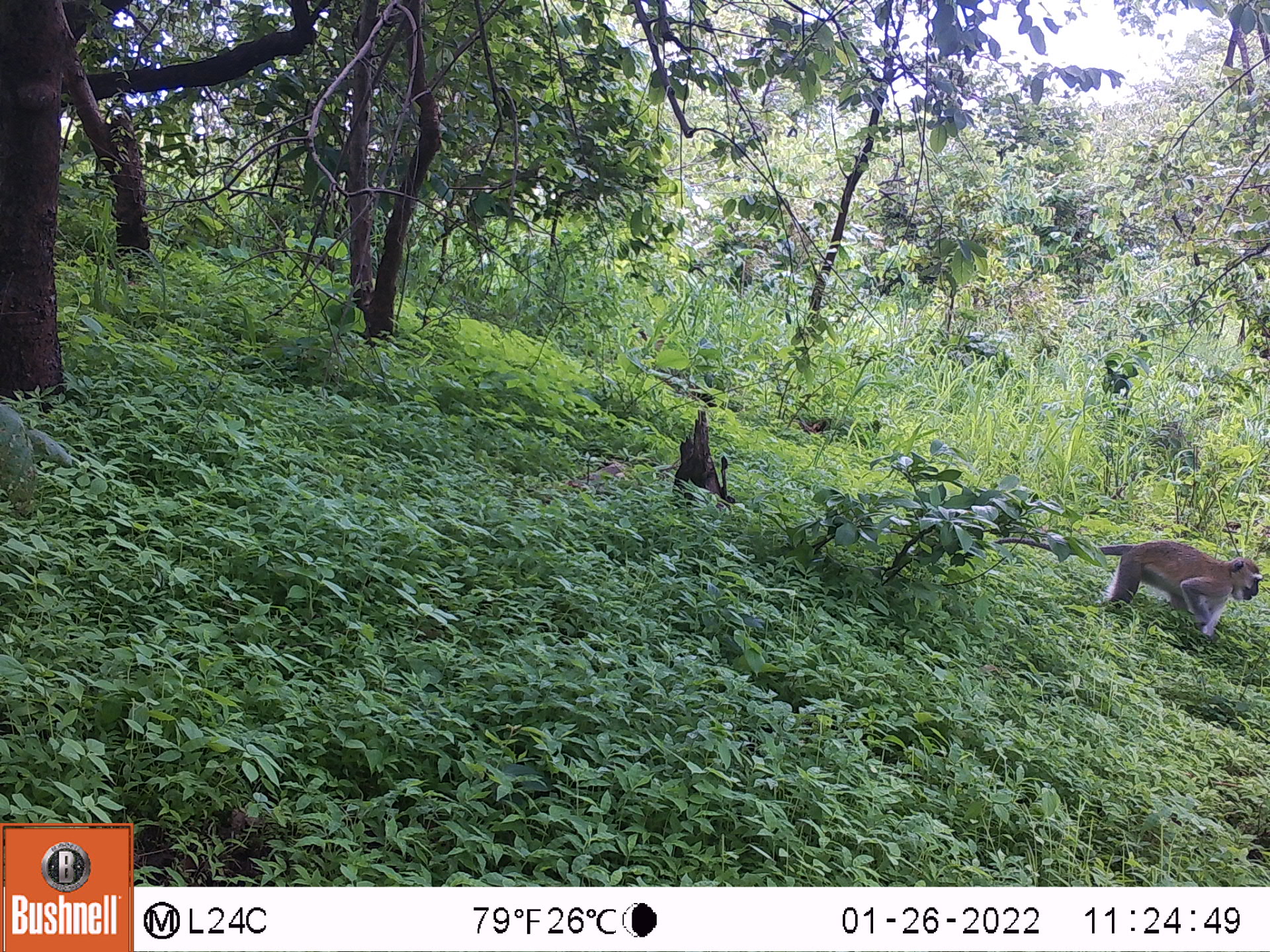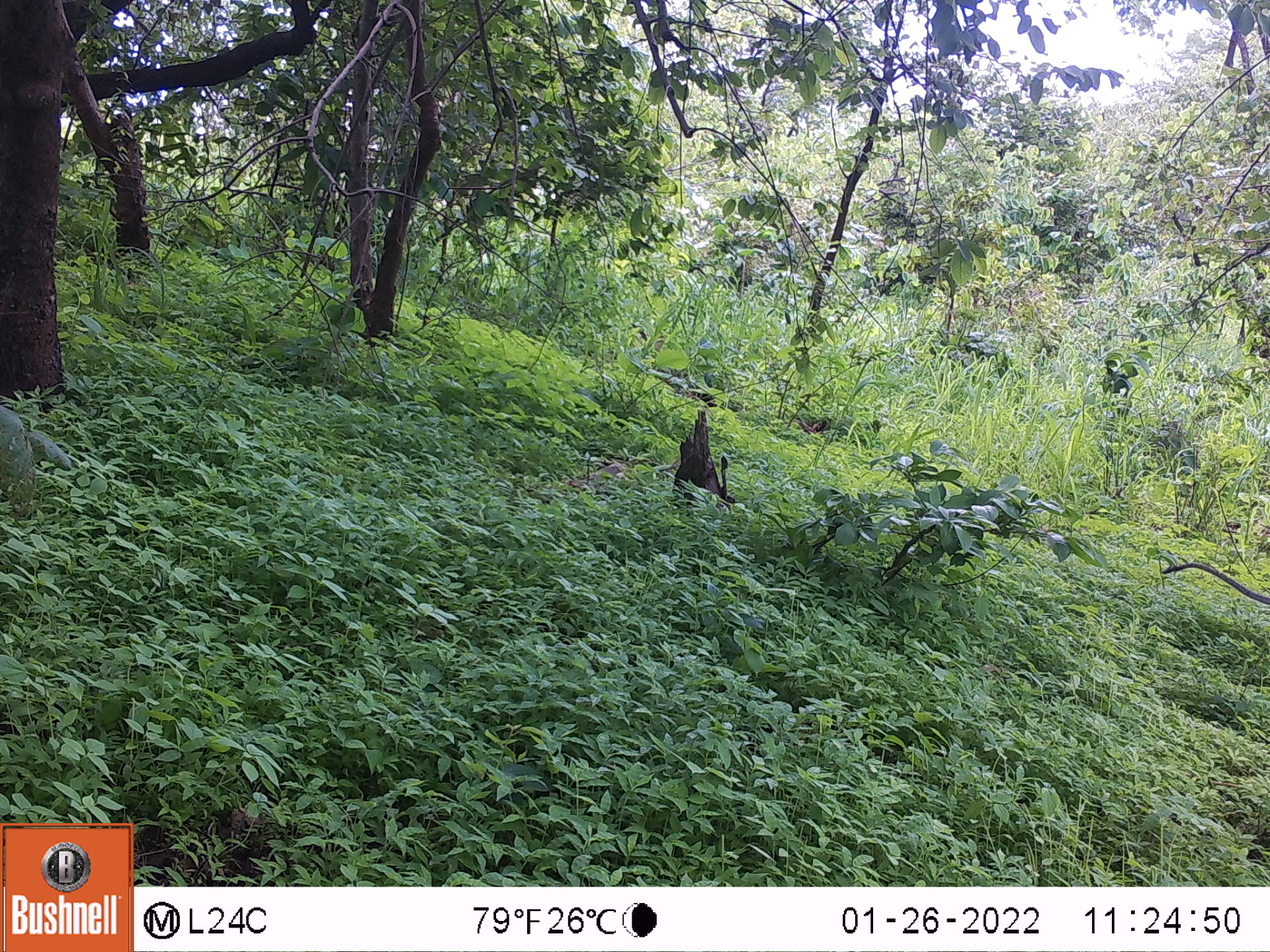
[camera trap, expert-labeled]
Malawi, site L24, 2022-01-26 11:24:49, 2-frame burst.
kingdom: Animalia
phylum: Chordata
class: Mammalia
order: Primates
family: Cercopithecidae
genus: Chlorocebus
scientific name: Chlorocebus pygerythrus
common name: vervet monkey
Vervet monkey (Chlorocebus pygerythrus), count 1.